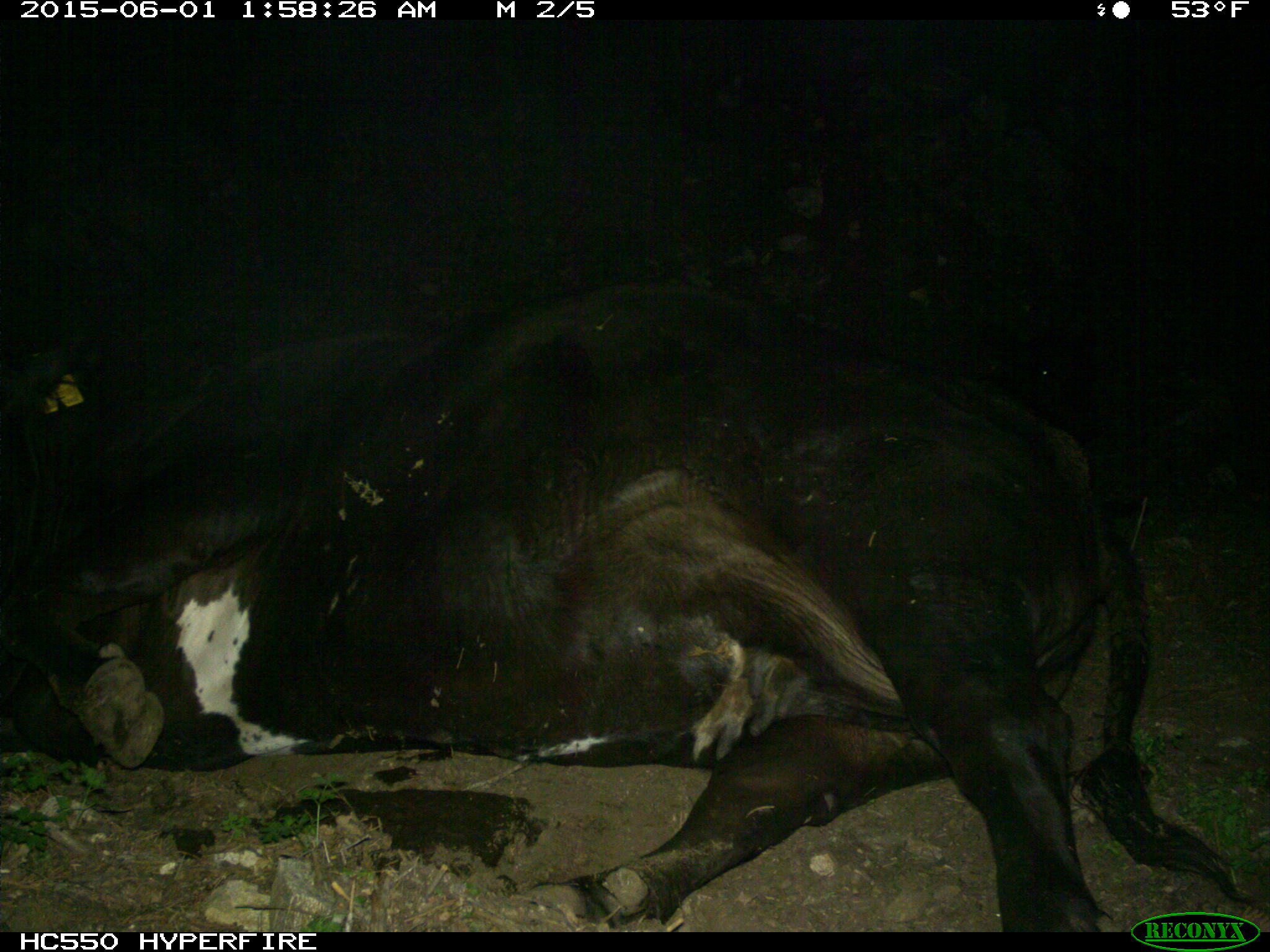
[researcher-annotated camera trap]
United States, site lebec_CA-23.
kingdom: Animalia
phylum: Chordata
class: Mammalia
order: Artiodactyla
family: Bovidae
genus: Bos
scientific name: Bos taurus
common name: domestic cow